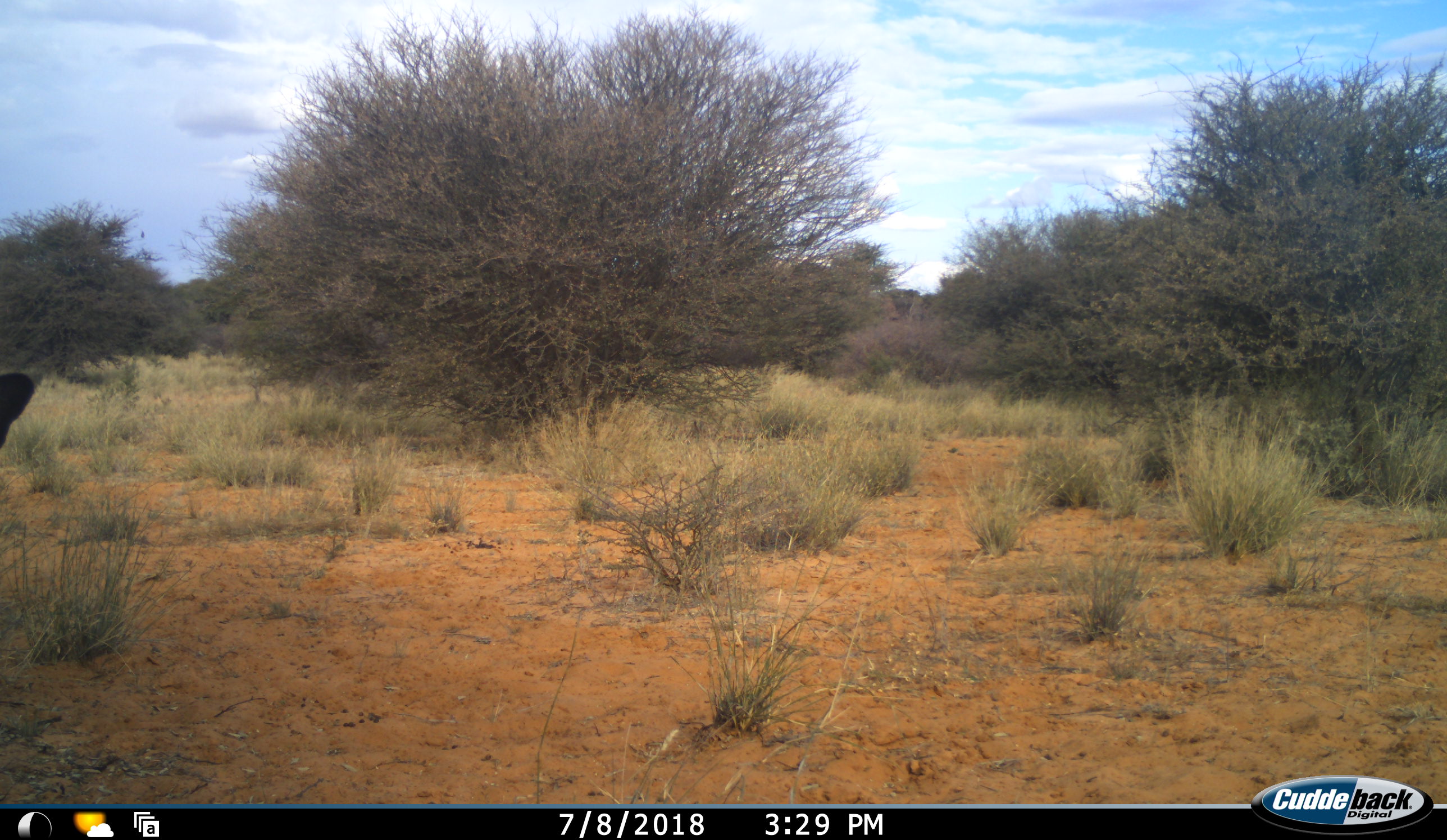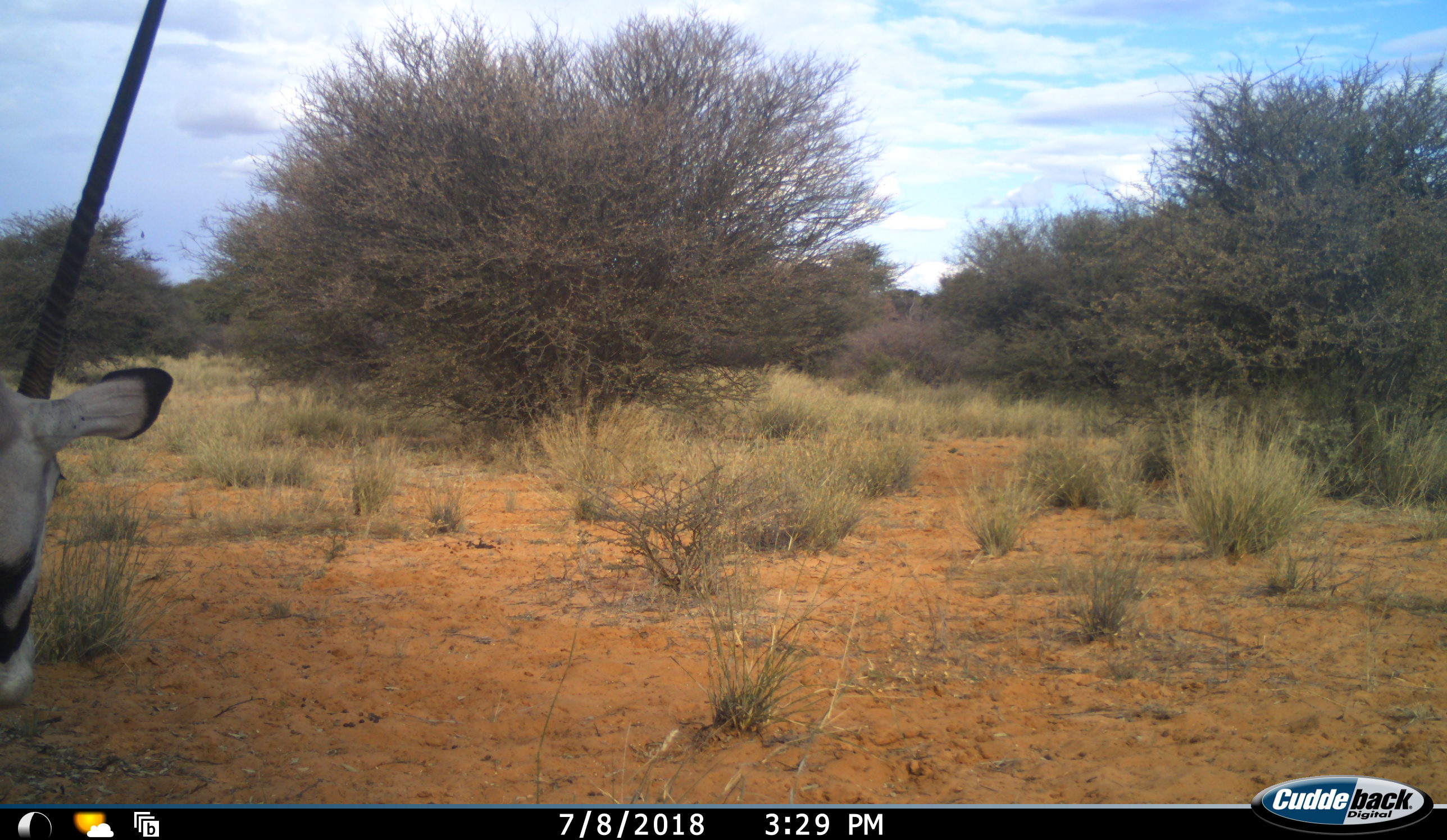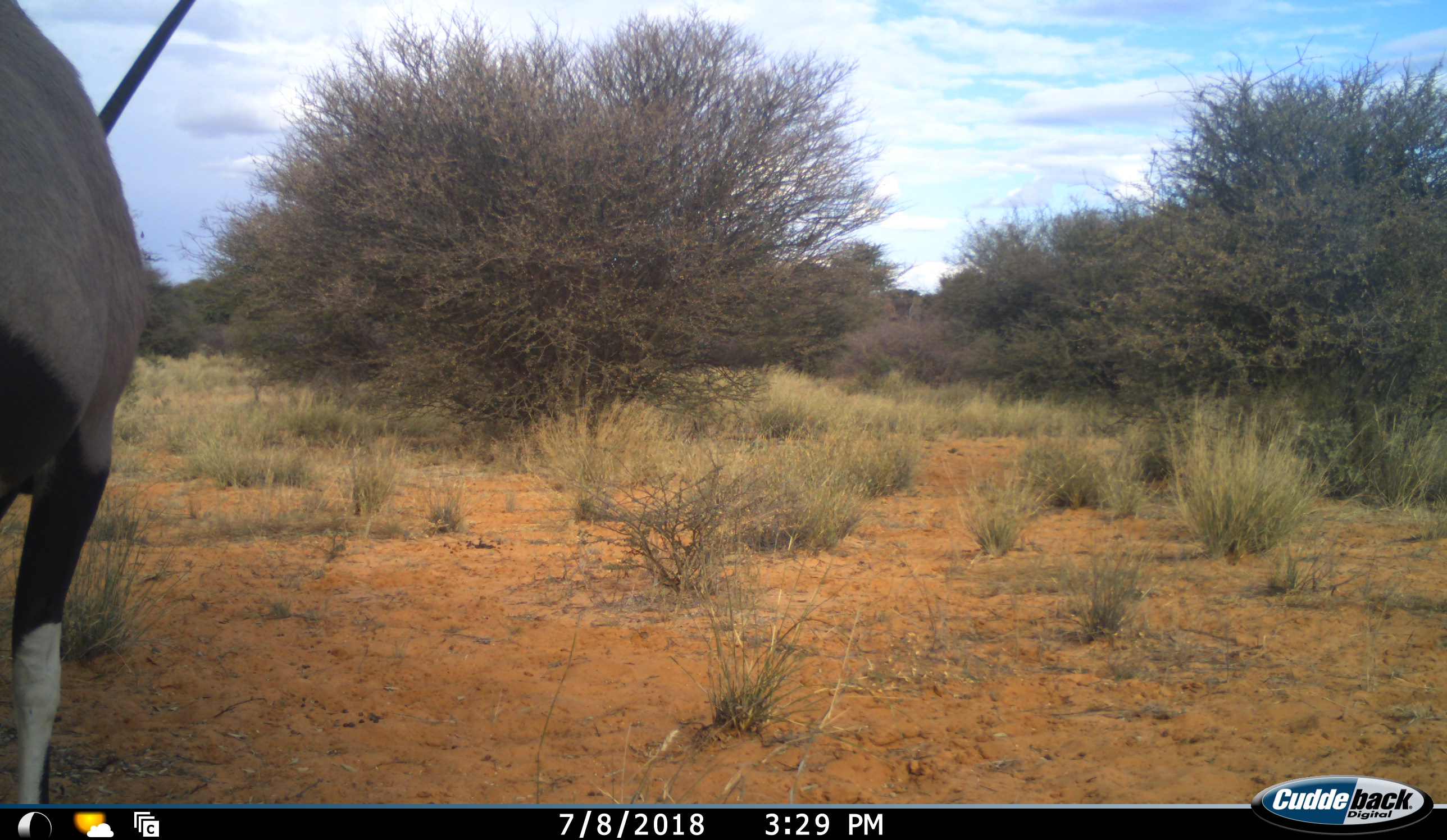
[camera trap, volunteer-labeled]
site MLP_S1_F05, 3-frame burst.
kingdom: Animalia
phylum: Chordata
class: Mammalia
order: Artiodactyla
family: Bovidae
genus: Oryx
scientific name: Oryx gazella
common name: gemsbok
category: oryx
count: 1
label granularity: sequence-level